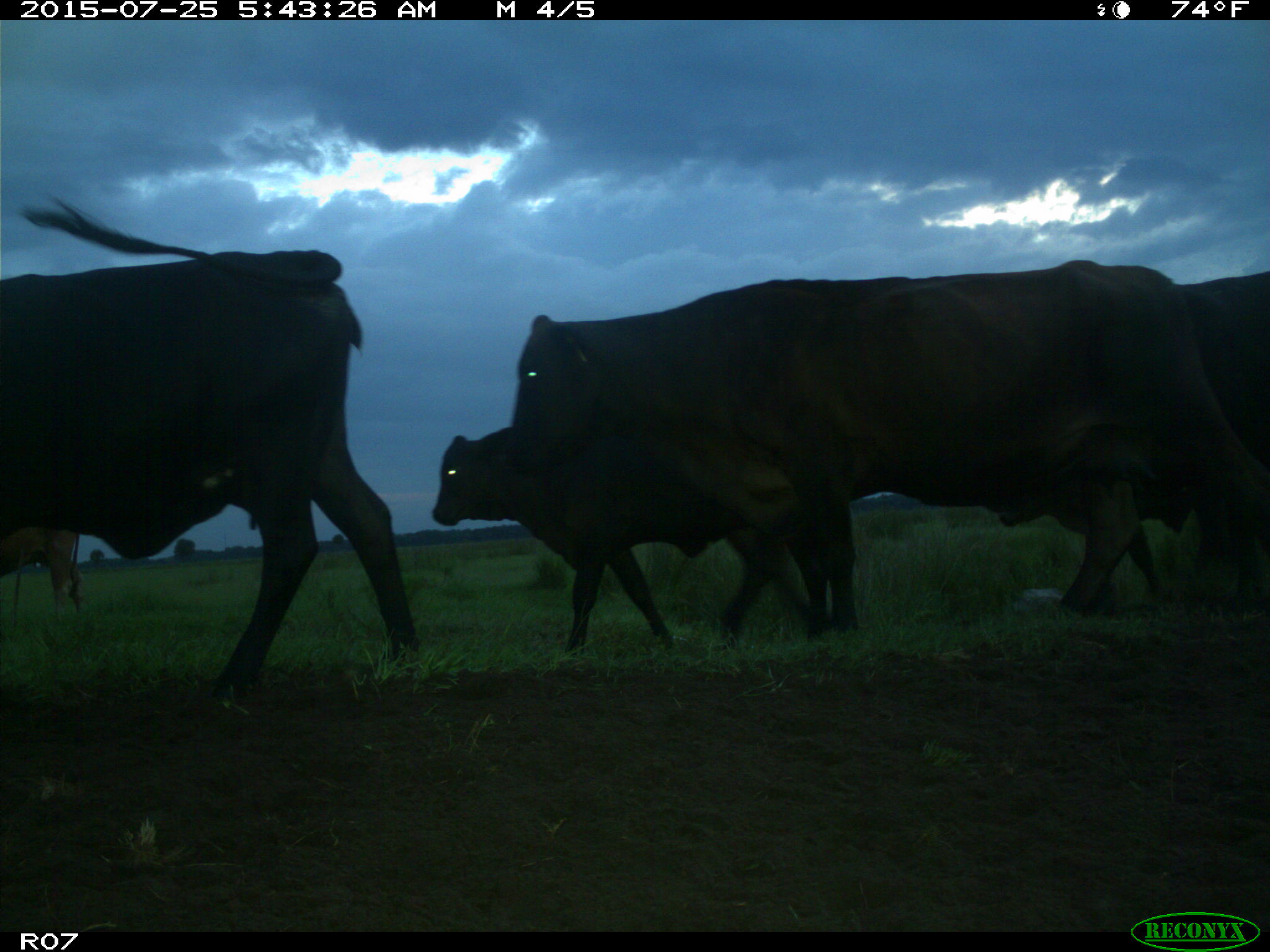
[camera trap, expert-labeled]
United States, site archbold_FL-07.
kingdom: Animalia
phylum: Chordata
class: Mammalia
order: Artiodactyla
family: Bovidae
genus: Bos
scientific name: Bos taurus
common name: domestic cow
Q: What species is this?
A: Bos taurus (domestic cow).